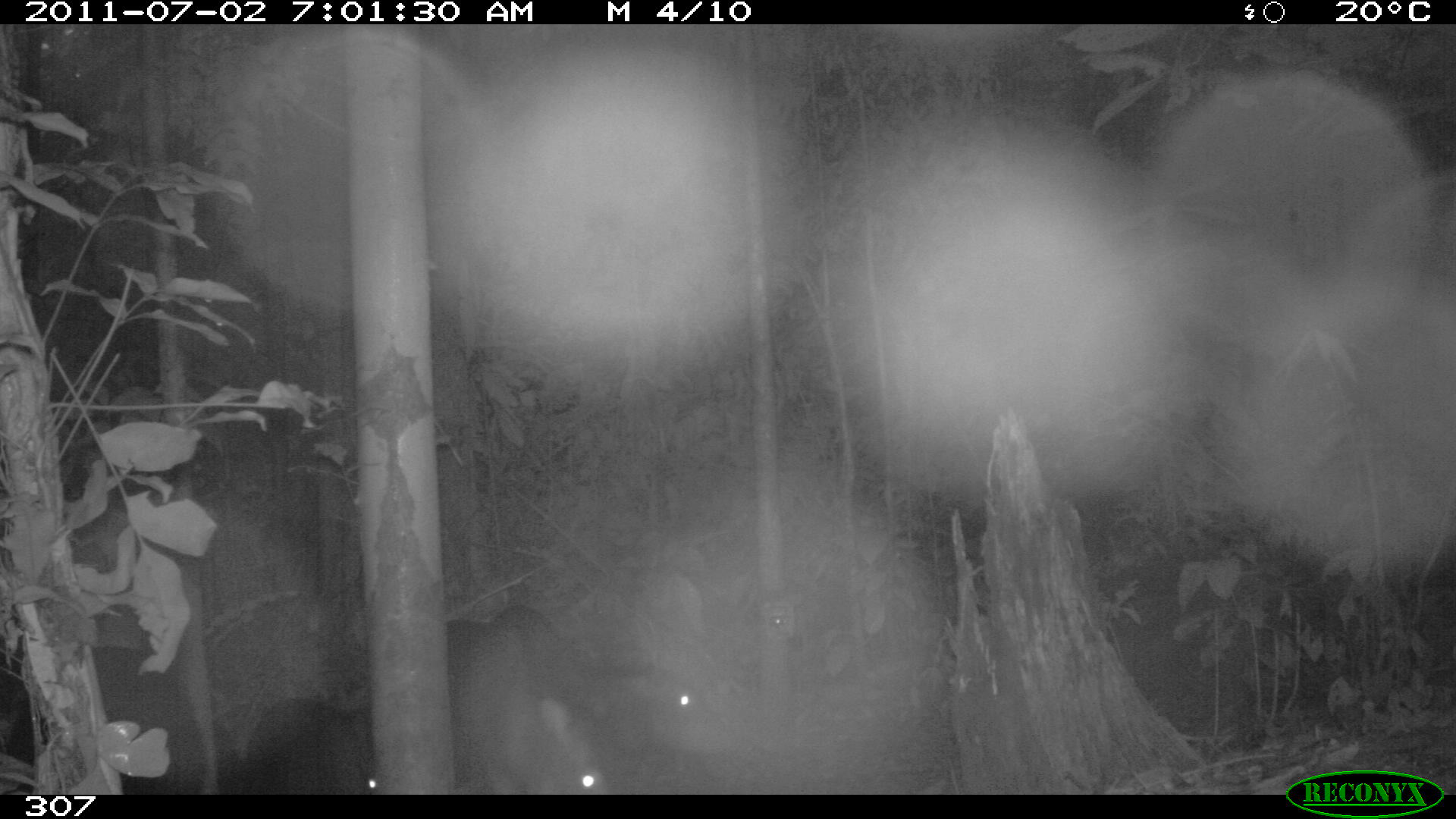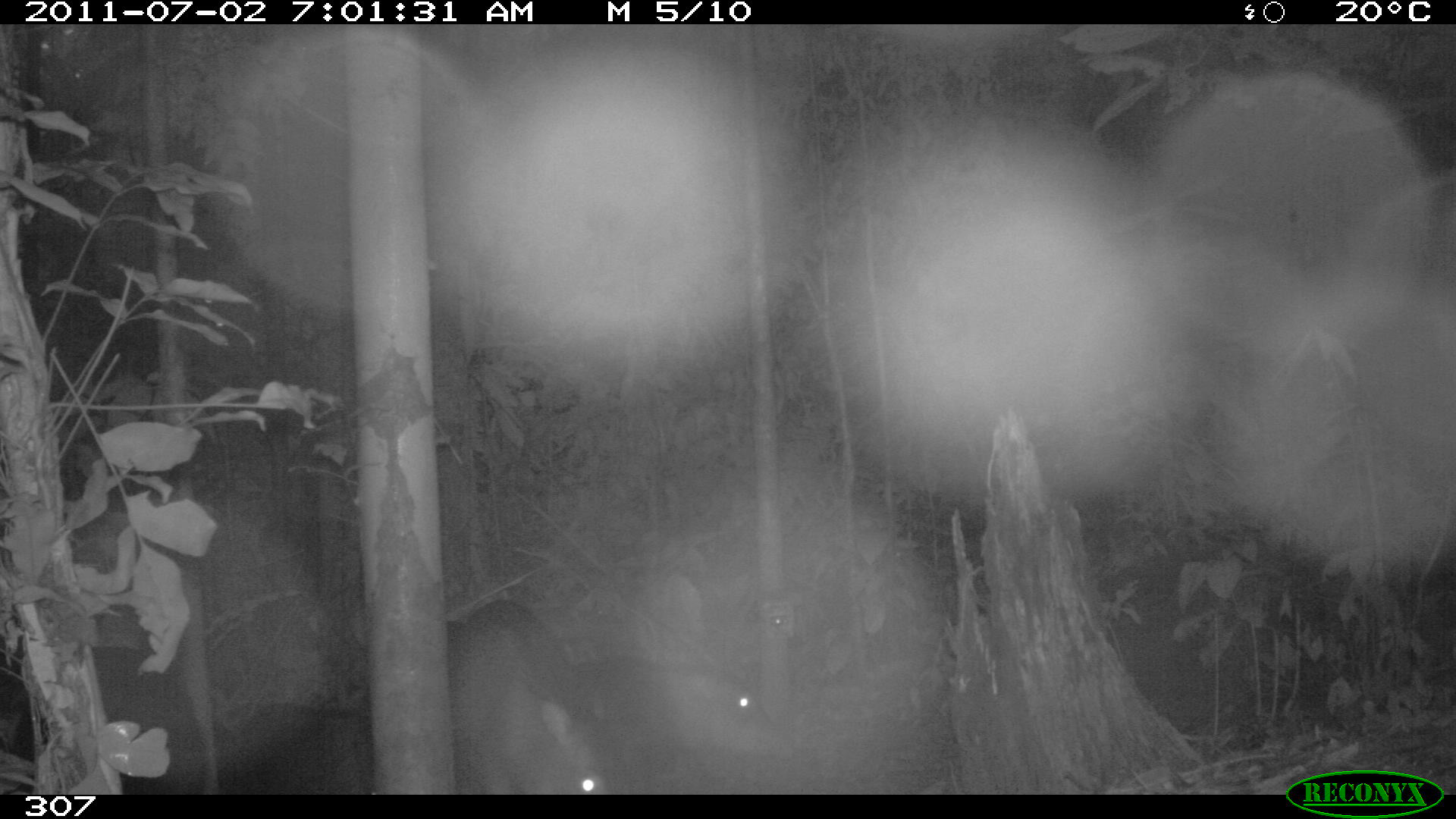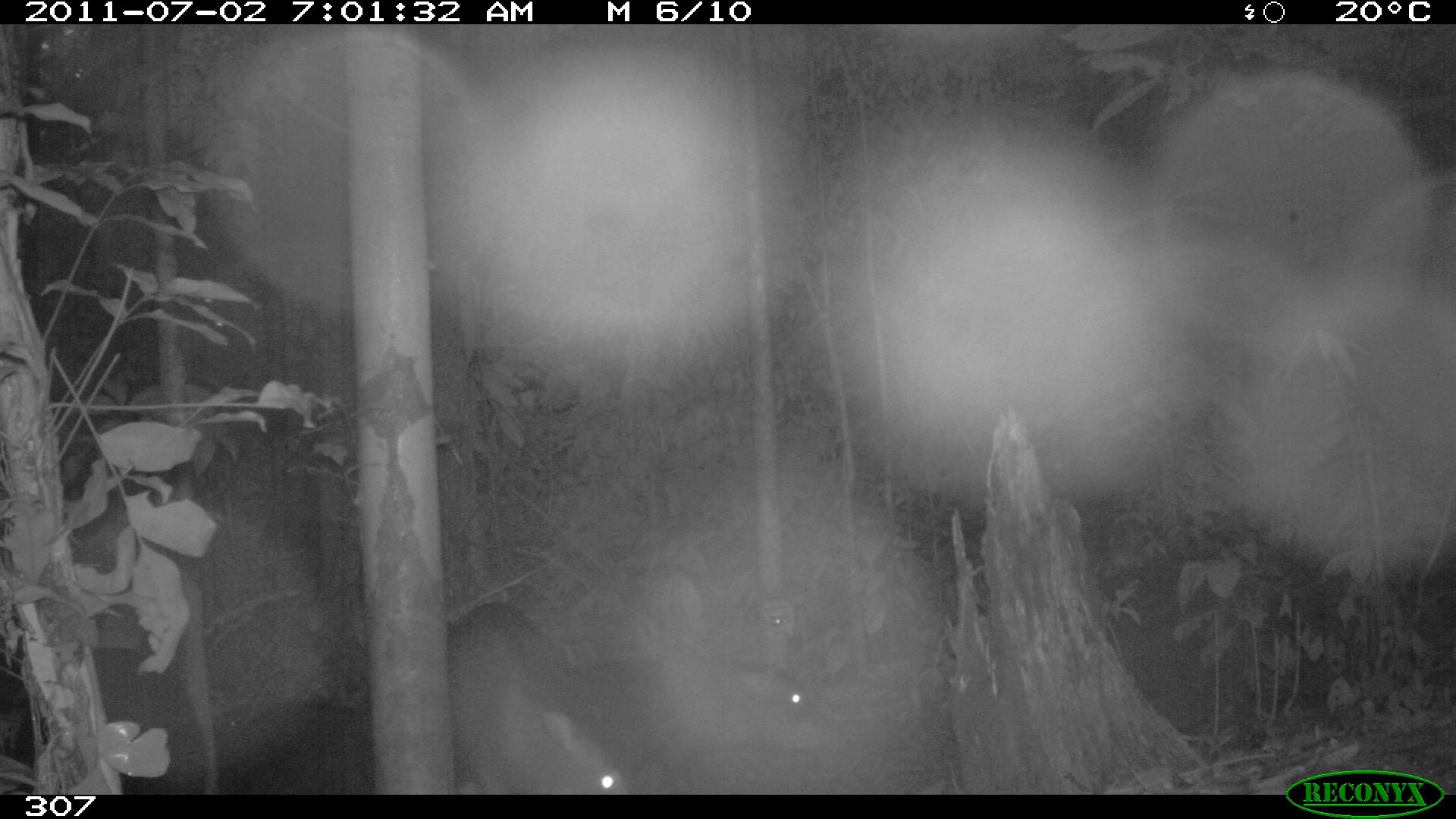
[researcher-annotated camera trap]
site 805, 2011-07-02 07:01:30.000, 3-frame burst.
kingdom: Animalia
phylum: Chordata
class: Mammalia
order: Artiodactyla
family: Tayassuidae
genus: Tayassu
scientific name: Tayassu pecari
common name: white-lipped peccary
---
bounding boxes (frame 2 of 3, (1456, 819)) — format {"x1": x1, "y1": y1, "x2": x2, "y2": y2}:
tayassu pecari: {"x1": 448, "y1": 600, "x2": 611, "y2": 793}; {"x1": 572, "y1": 659, "x2": 794, "y2": 791}; {"x1": 7, "y1": 667, "x2": 202, "y2": 795}; {"x1": 213, "y1": 697, "x2": 376, "y2": 793}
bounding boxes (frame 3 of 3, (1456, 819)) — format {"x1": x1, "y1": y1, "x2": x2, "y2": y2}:
tayassu pecari: {"x1": 575, "y1": 641, "x2": 853, "y2": 782}; {"x1": 445, "y1": 602, "x2": 632, "y2": 793}